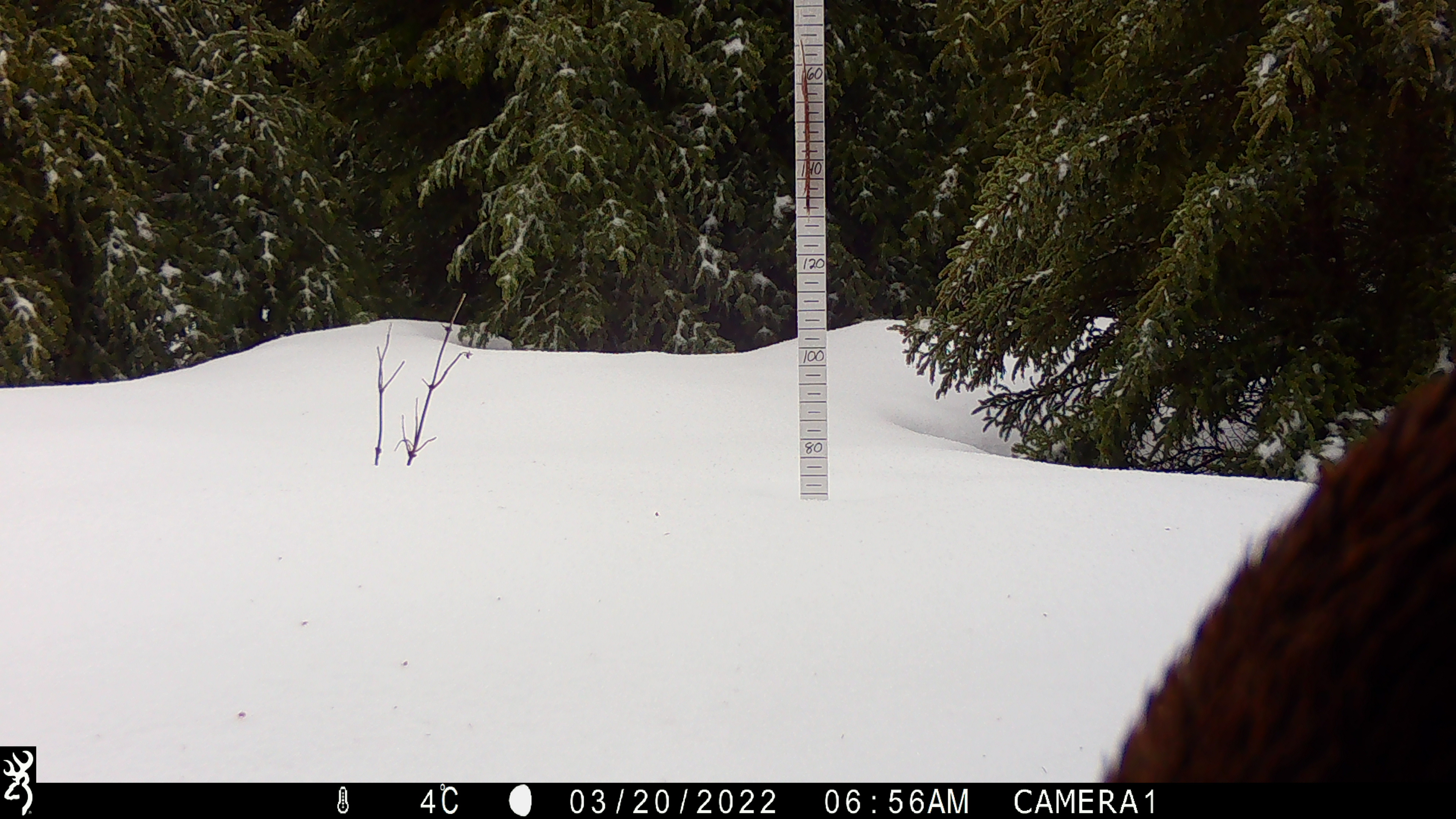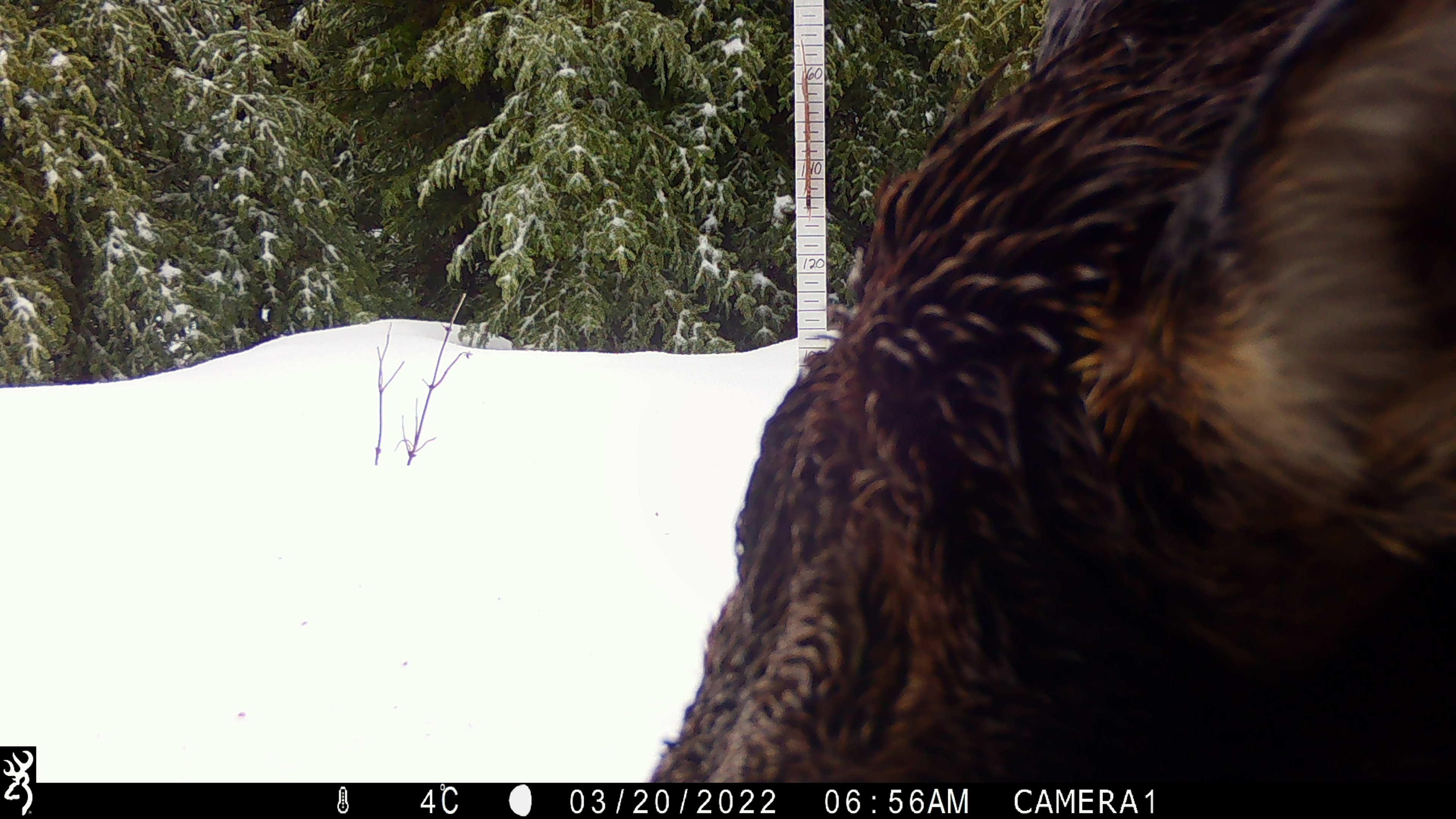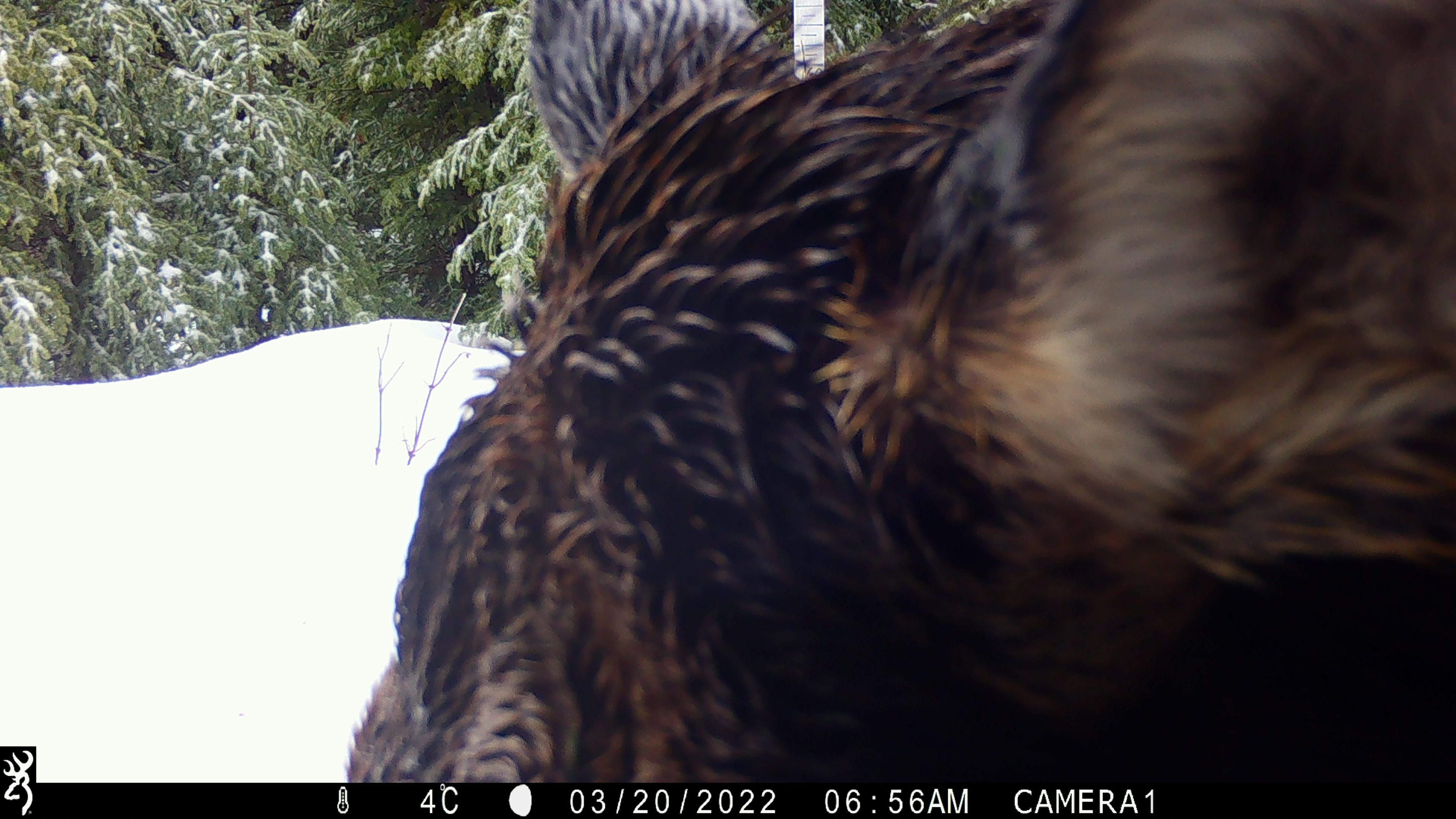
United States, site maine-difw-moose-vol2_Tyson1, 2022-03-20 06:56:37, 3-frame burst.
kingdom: Animalia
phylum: Chordata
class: Mammalia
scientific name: Mammalia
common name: mammal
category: mammal sp.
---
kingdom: Animalia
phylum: Chordata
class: Mammalia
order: Artiodactyla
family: Cervidae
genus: Alces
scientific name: Alces alces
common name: moose